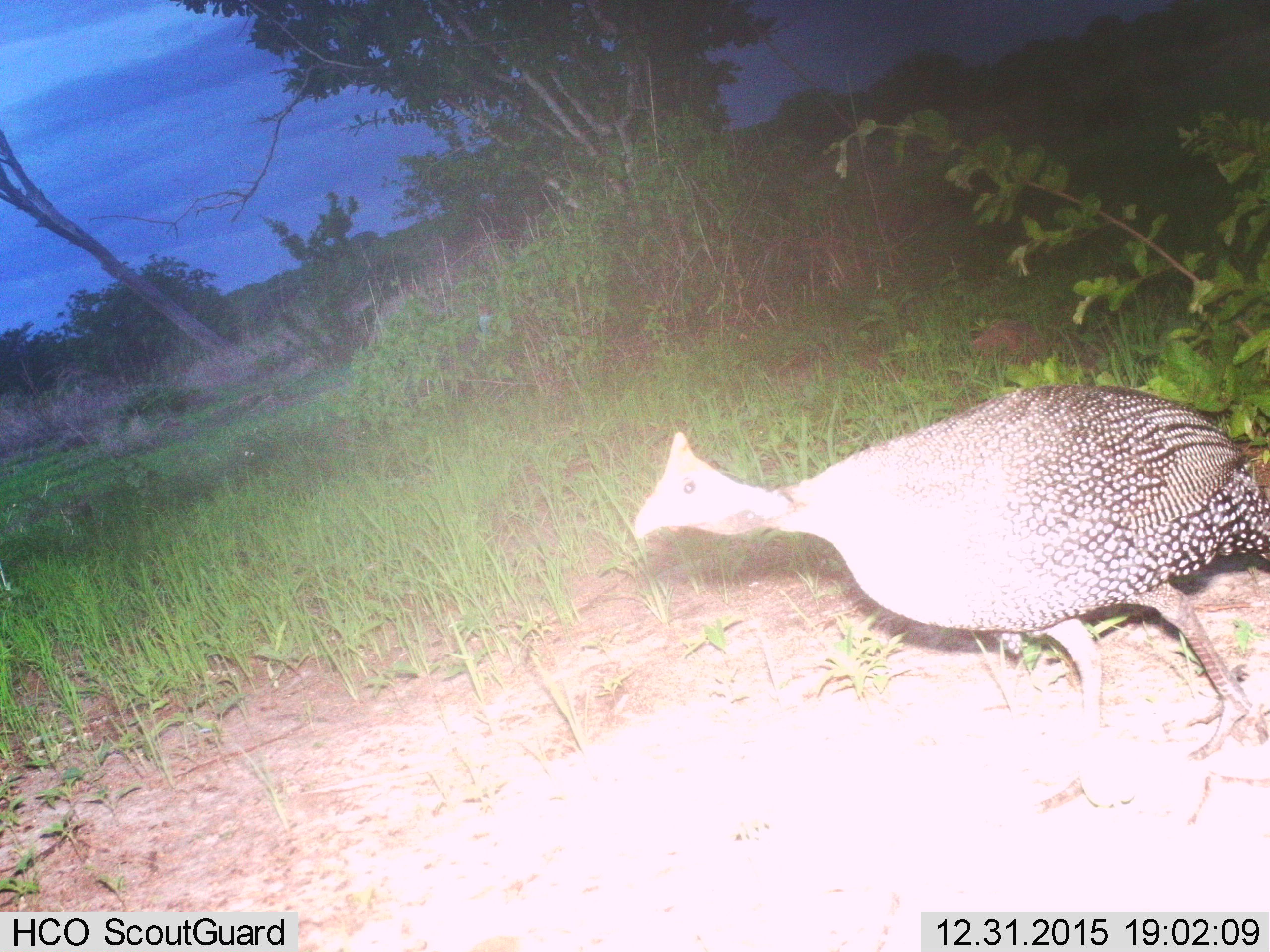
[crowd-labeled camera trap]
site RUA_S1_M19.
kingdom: Animalia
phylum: Chordata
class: Aves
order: Galliformes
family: Numididae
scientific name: Numididae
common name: guineafowl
Guineafowl (Numididae), count 1. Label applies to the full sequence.